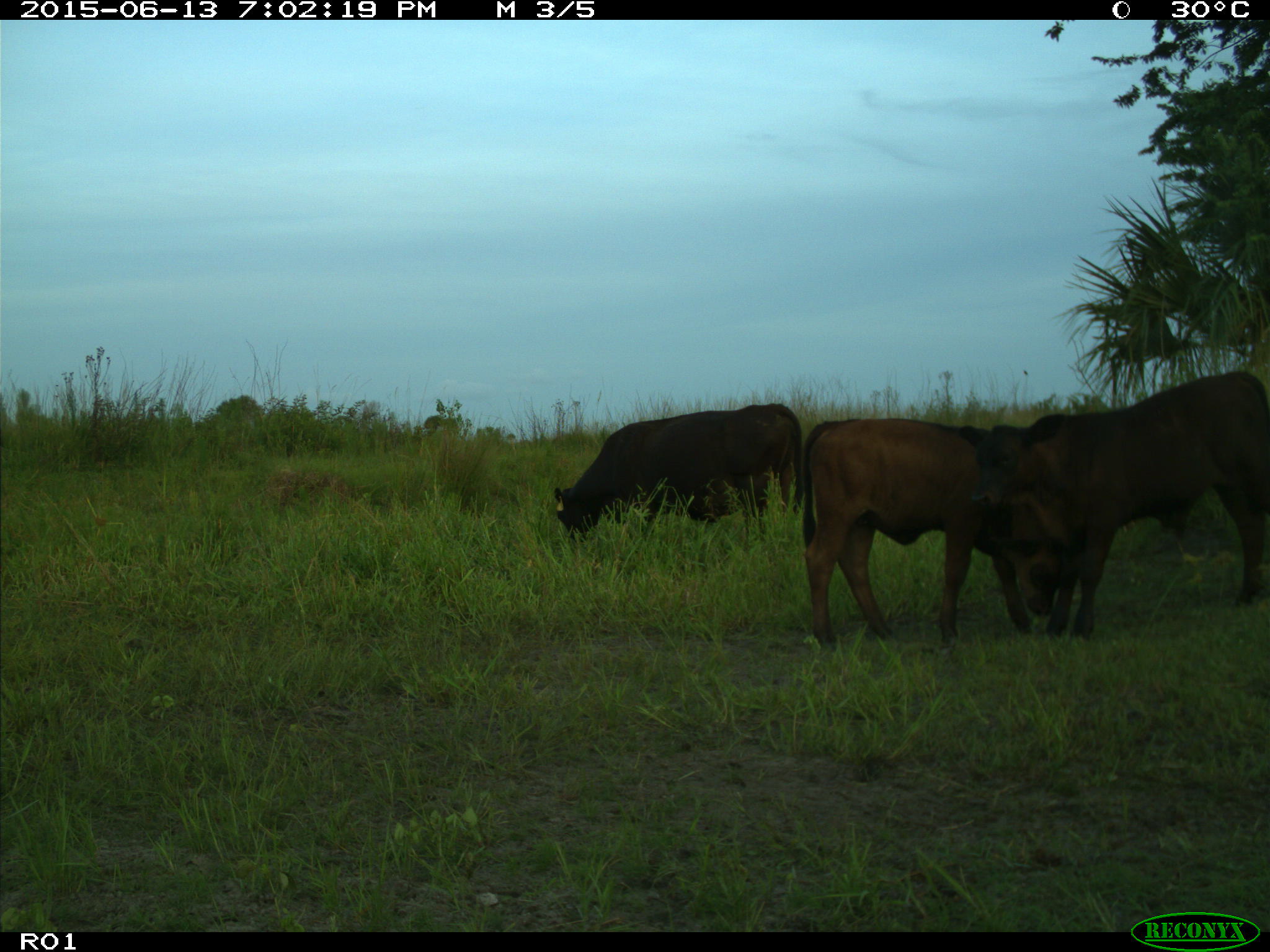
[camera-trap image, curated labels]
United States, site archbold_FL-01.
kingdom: Animalia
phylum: Chordata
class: Mammalia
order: Artiodactyla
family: Bovidae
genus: Bos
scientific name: Bos taurus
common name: domestic cow